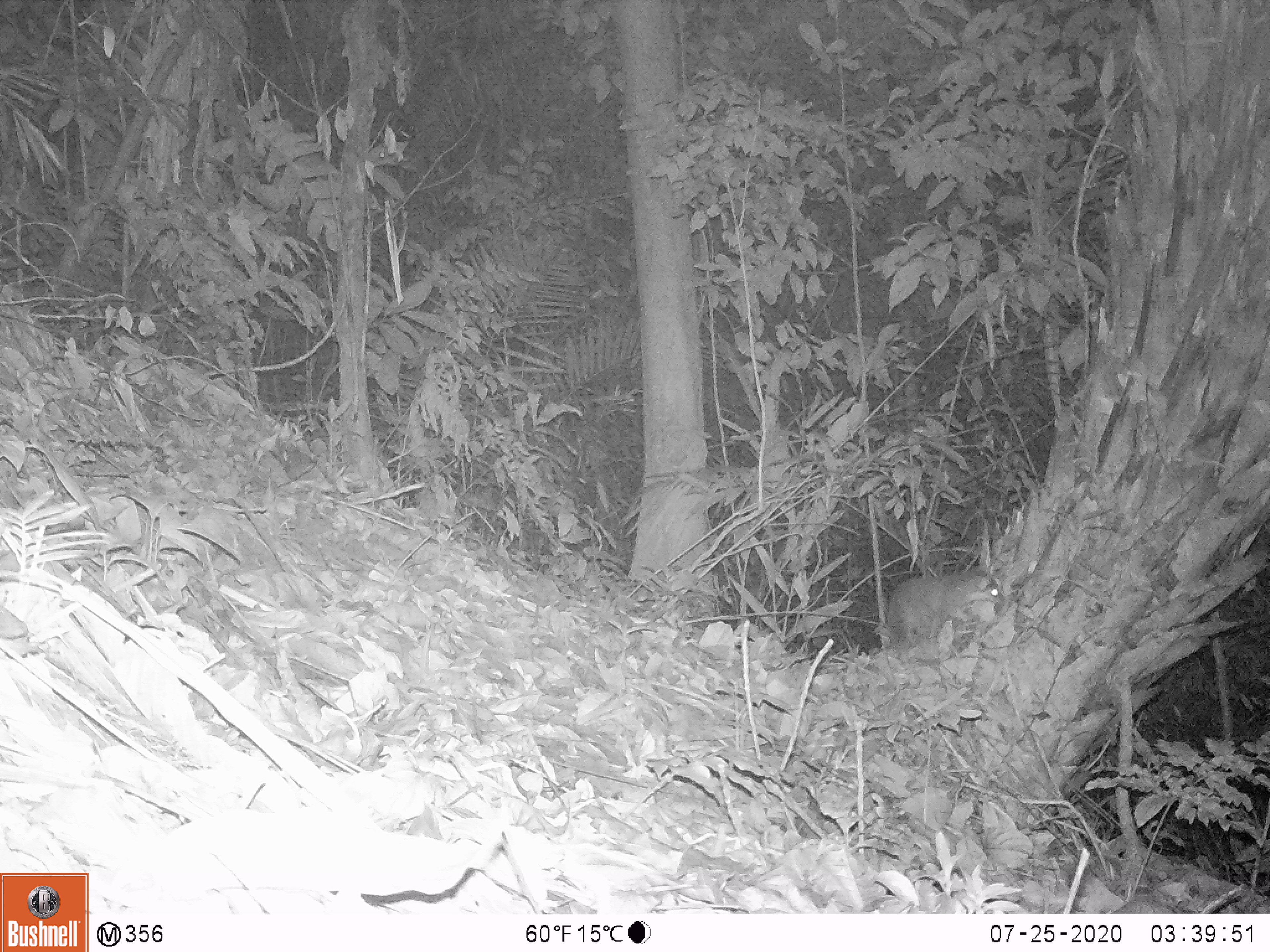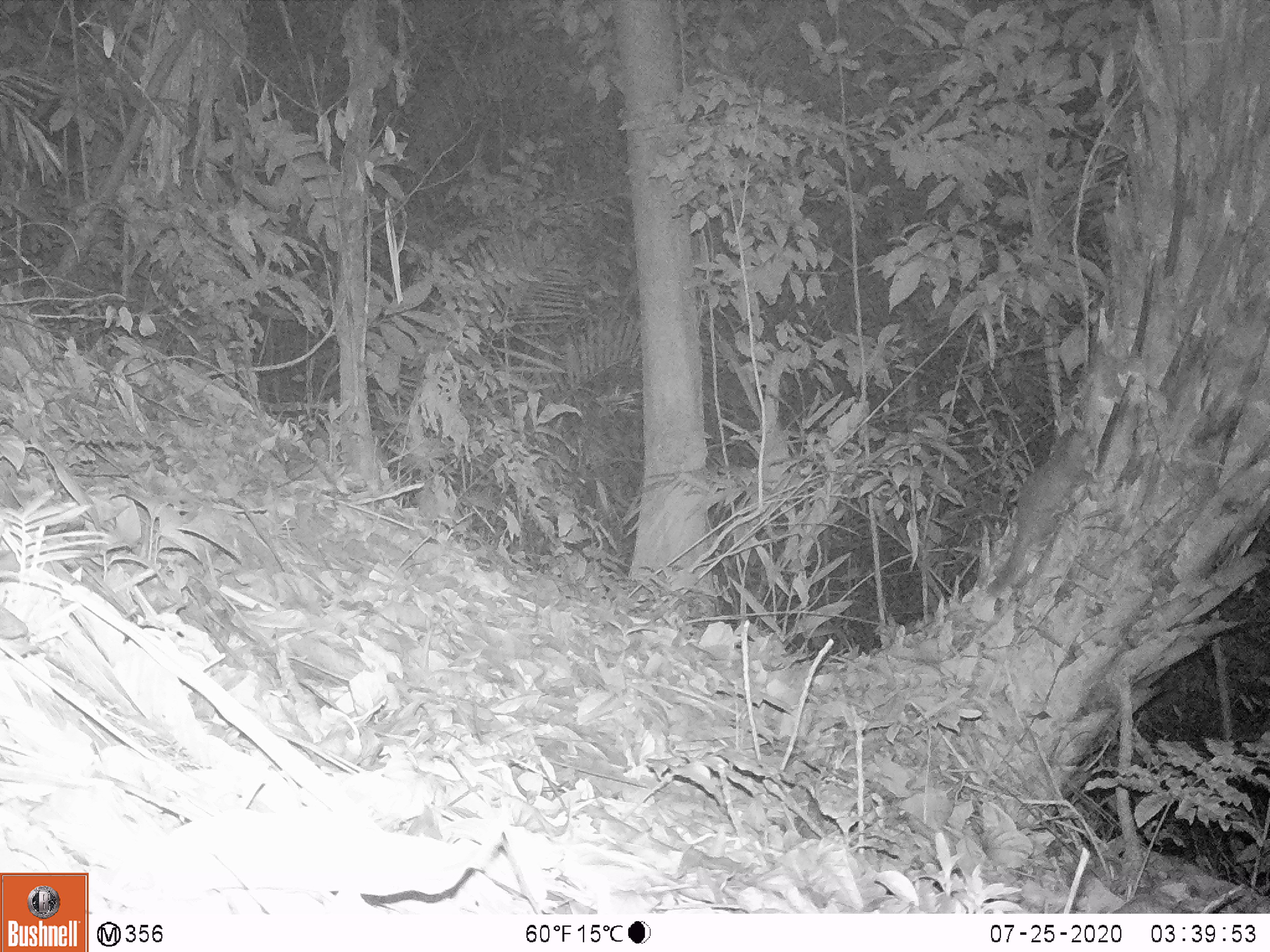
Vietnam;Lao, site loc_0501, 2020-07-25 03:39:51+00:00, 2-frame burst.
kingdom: Animalia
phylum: Chordata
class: Mammalia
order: Carnivora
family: Mustelidae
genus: Melogale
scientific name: Melogale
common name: ferret badger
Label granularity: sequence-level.